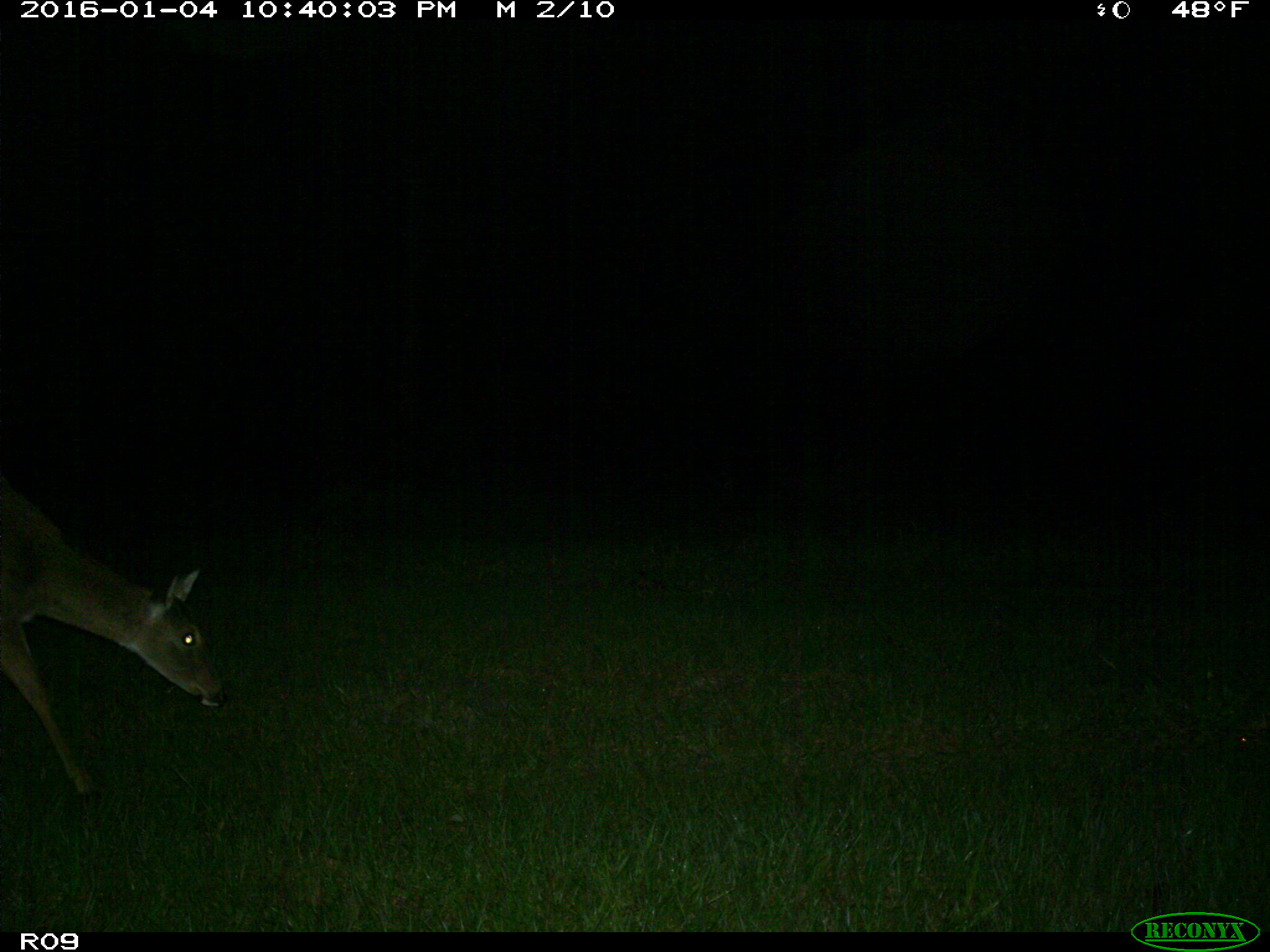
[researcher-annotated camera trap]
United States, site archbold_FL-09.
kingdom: Animalia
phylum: Chordata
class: Mammalia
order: Artiodactyla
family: Cervidae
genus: Odocoileus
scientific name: Odocoileus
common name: deer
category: unidentified deer